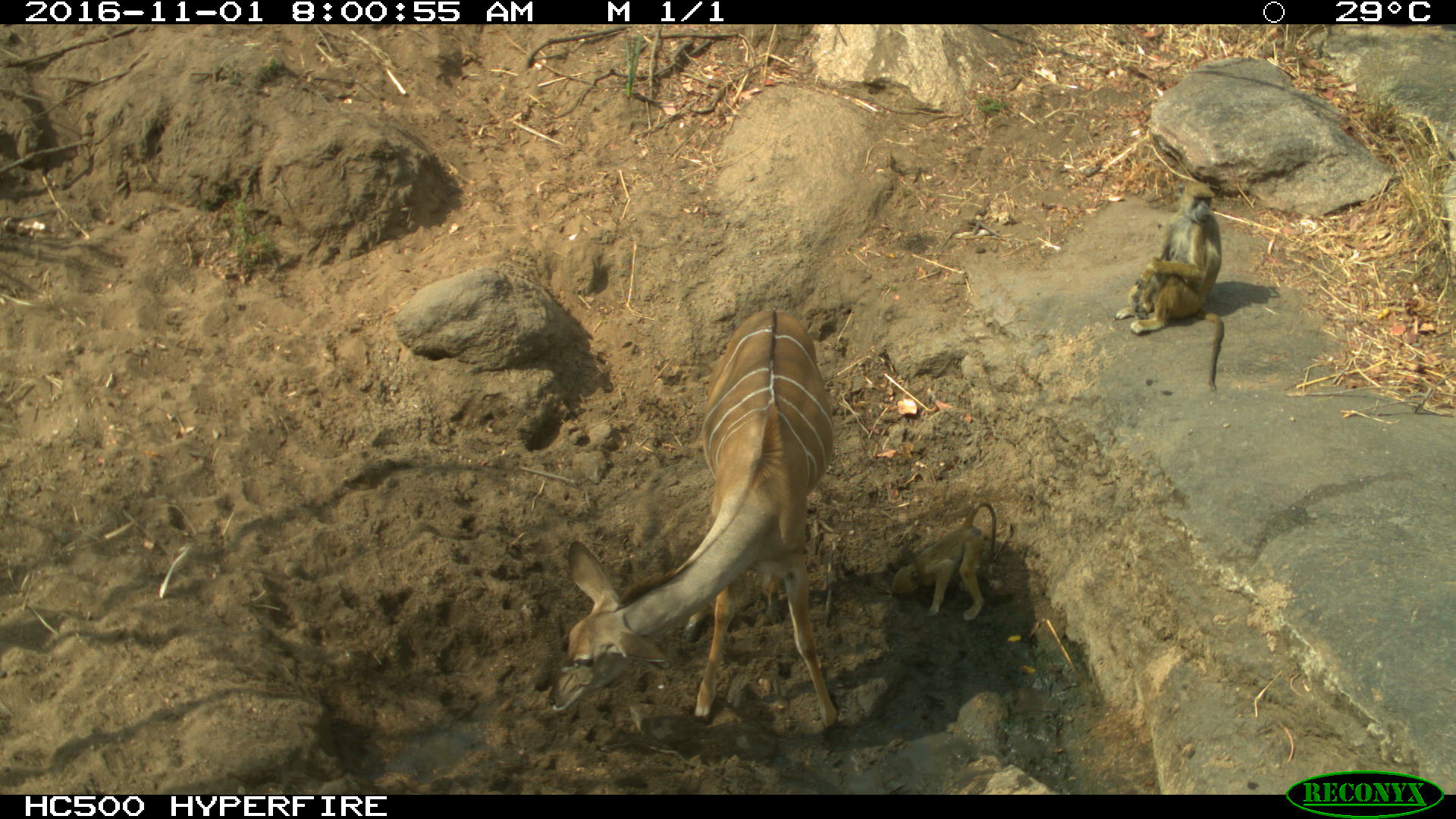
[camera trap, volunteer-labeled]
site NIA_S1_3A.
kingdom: Animalia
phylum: Chordata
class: Mammalia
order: Primates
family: Cercopithecidae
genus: Papio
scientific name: Papio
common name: baboon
Baboon (Papio), count 2. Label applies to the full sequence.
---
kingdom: Animalia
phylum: Chordata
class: Mammalia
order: Artiodactyla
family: Bovidae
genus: Tragelaphus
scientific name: Tragelaphus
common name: kudu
Kudu (Tragelaphus), count 1. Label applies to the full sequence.